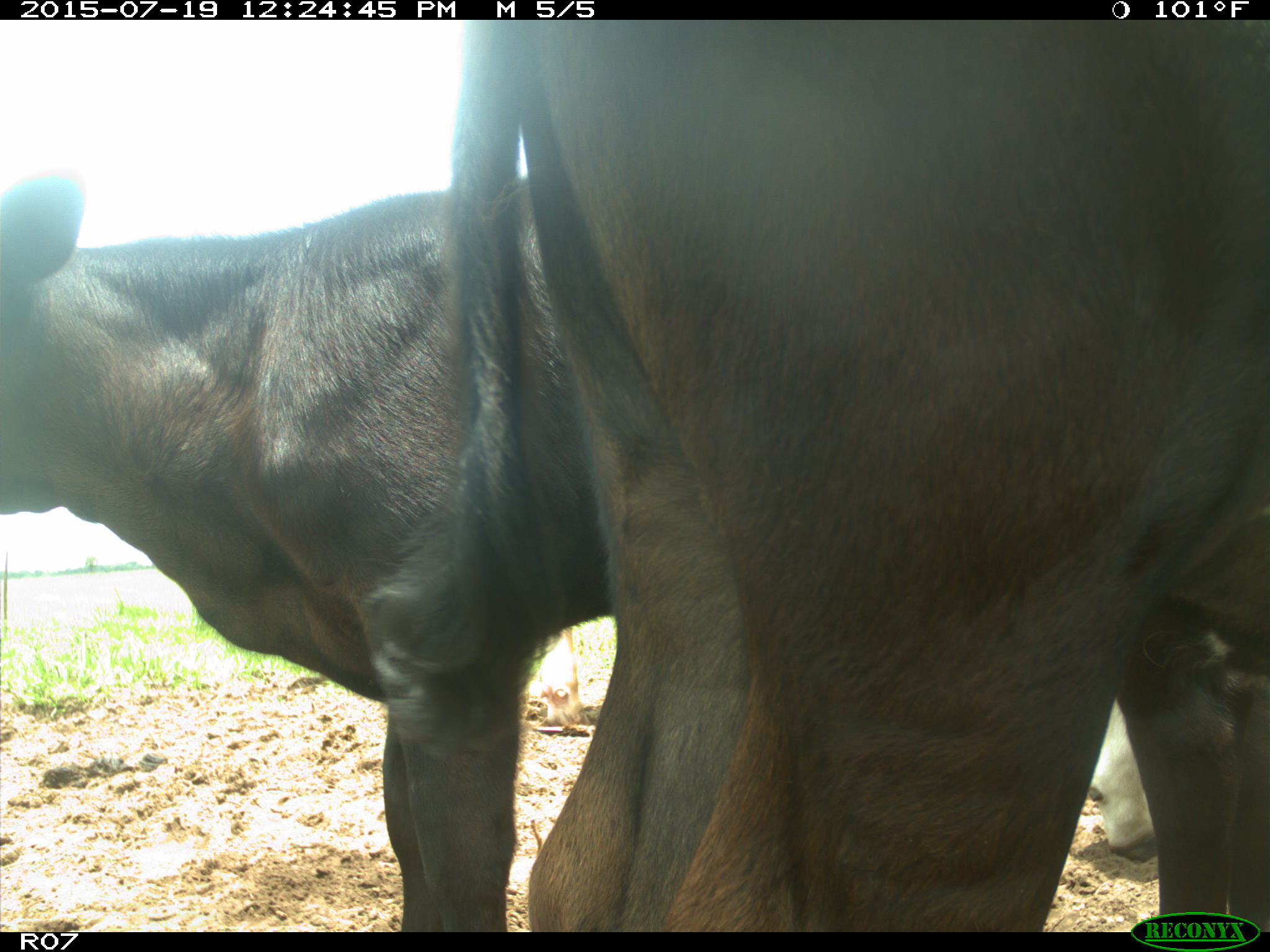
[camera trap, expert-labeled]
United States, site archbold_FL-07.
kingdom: Animalia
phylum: Chordata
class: Mammalia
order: Artiodactyla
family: Bovidae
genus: Bos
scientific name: Bos taurus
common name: domestic cow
Bos taurus (domestic cow).